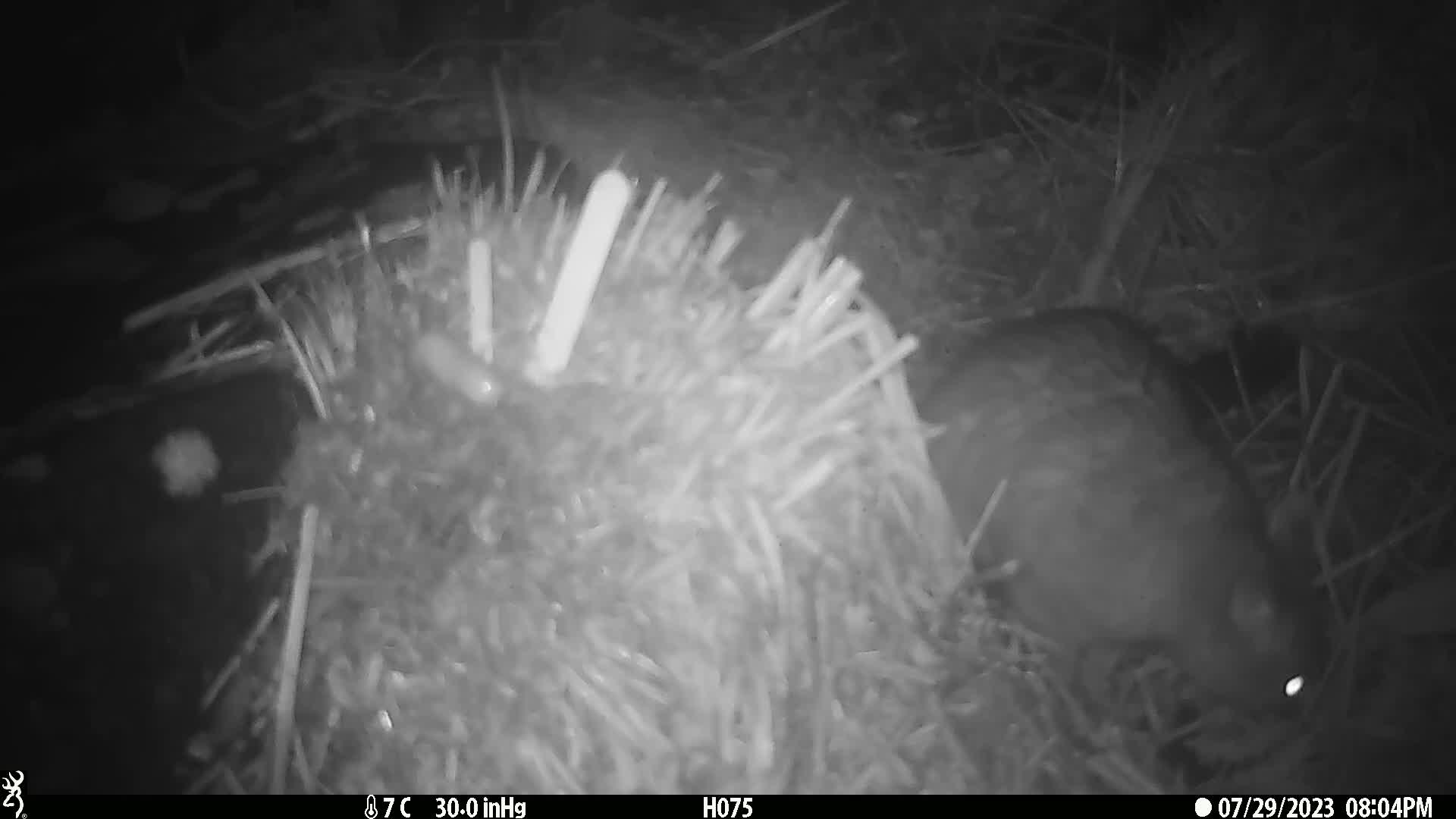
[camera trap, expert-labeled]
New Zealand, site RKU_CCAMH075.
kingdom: Animalia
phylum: Chordata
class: Mammalia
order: Diprotodontia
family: Phalangeridae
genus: Trichosurus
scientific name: Trichosurus vulpecula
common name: common brushtail possum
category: possum